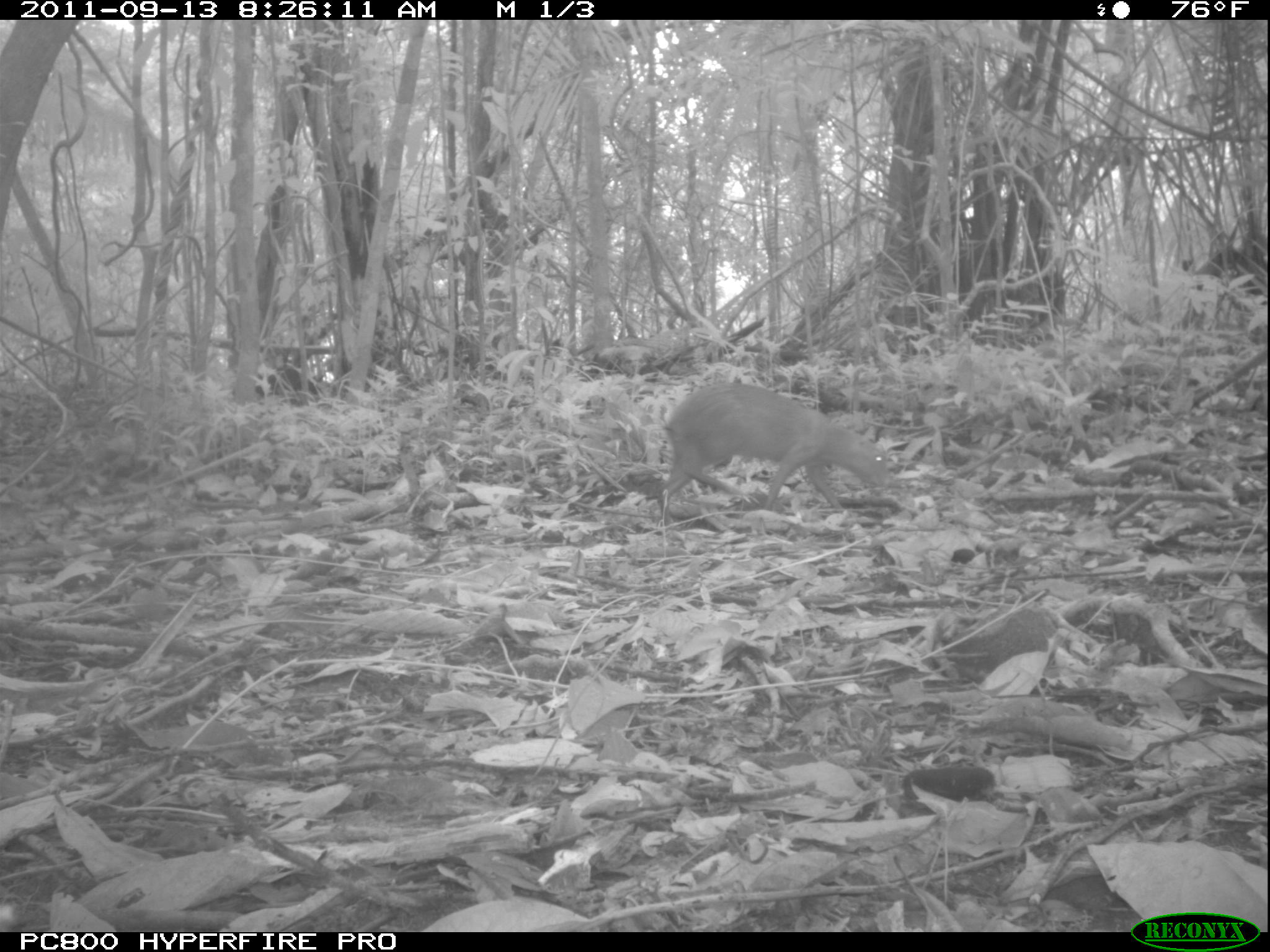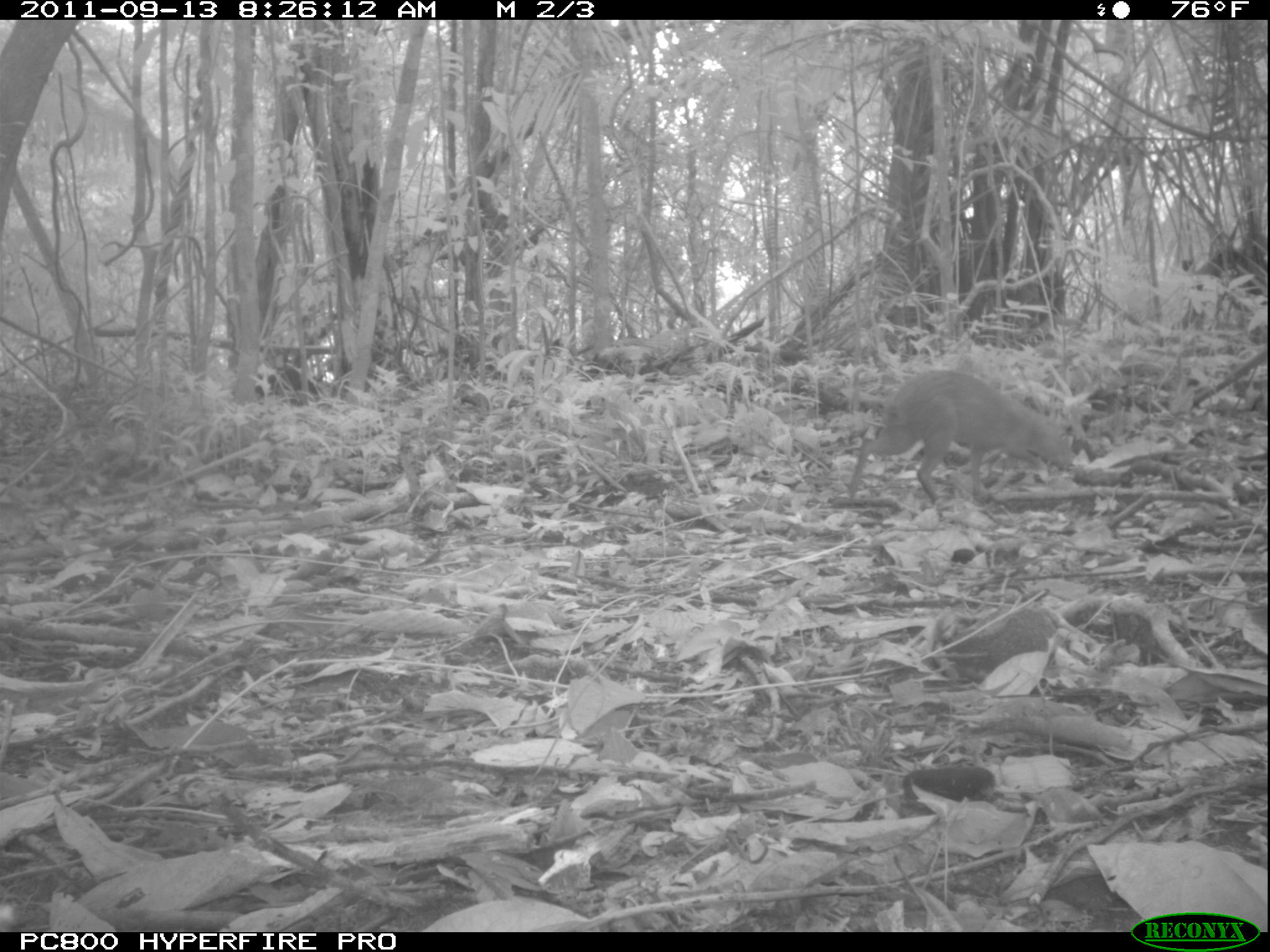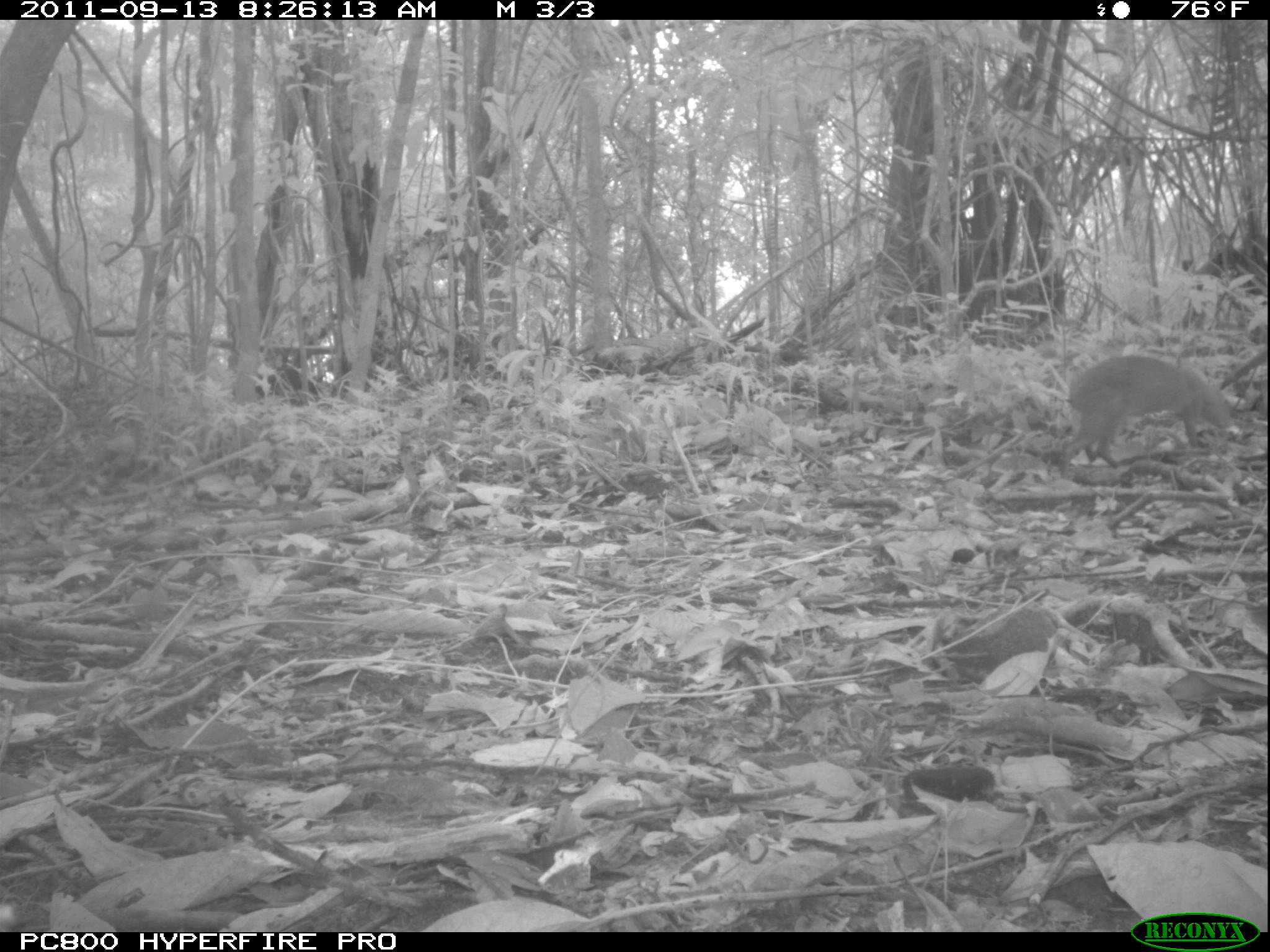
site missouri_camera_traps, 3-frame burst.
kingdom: Animalia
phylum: Chordata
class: Mammalia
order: Rodentia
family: Dasyproctidae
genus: Dasyprocta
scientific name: Dasyprocta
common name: agouti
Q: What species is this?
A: Agouti (Dasyprocta).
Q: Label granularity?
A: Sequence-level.